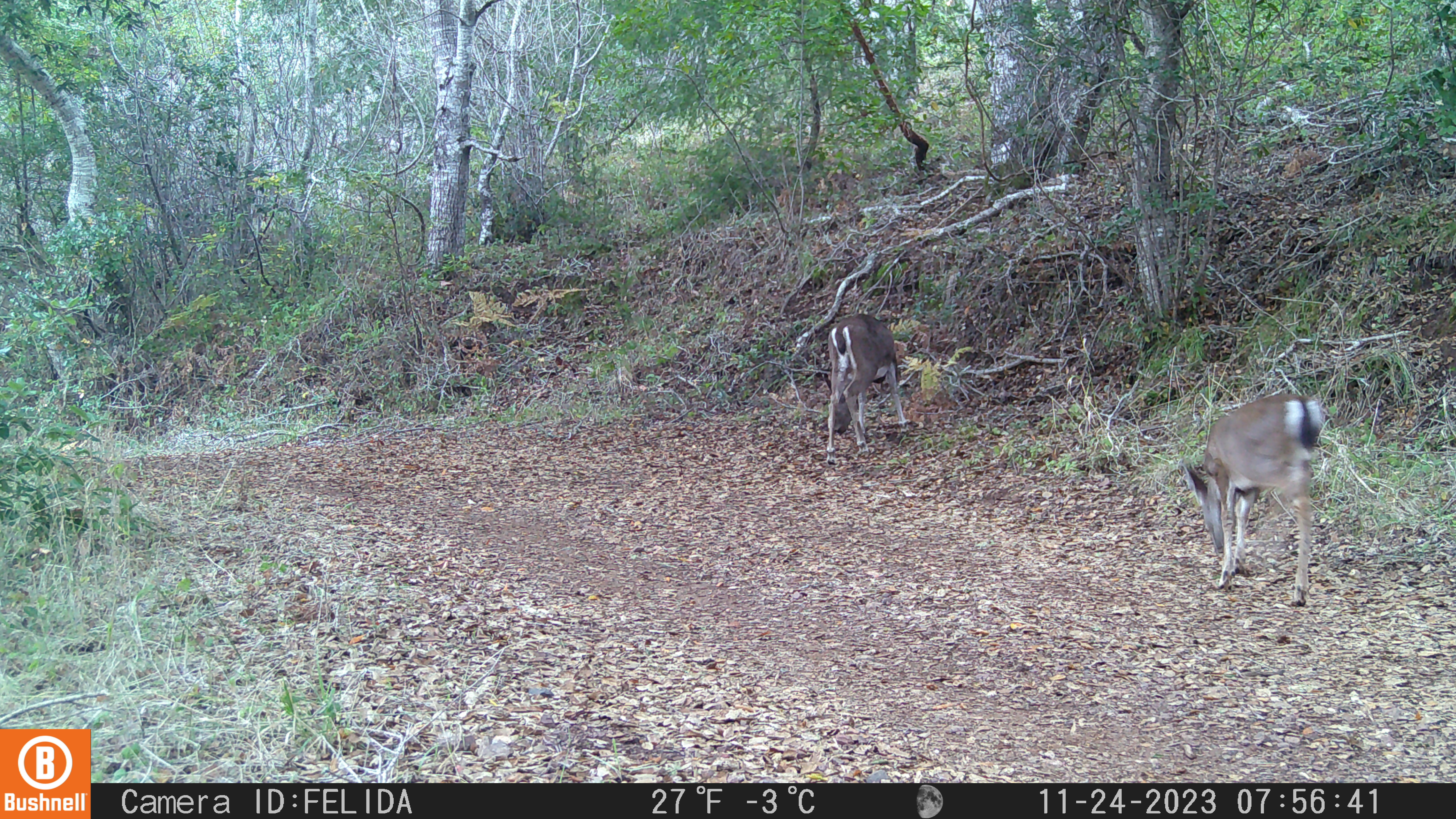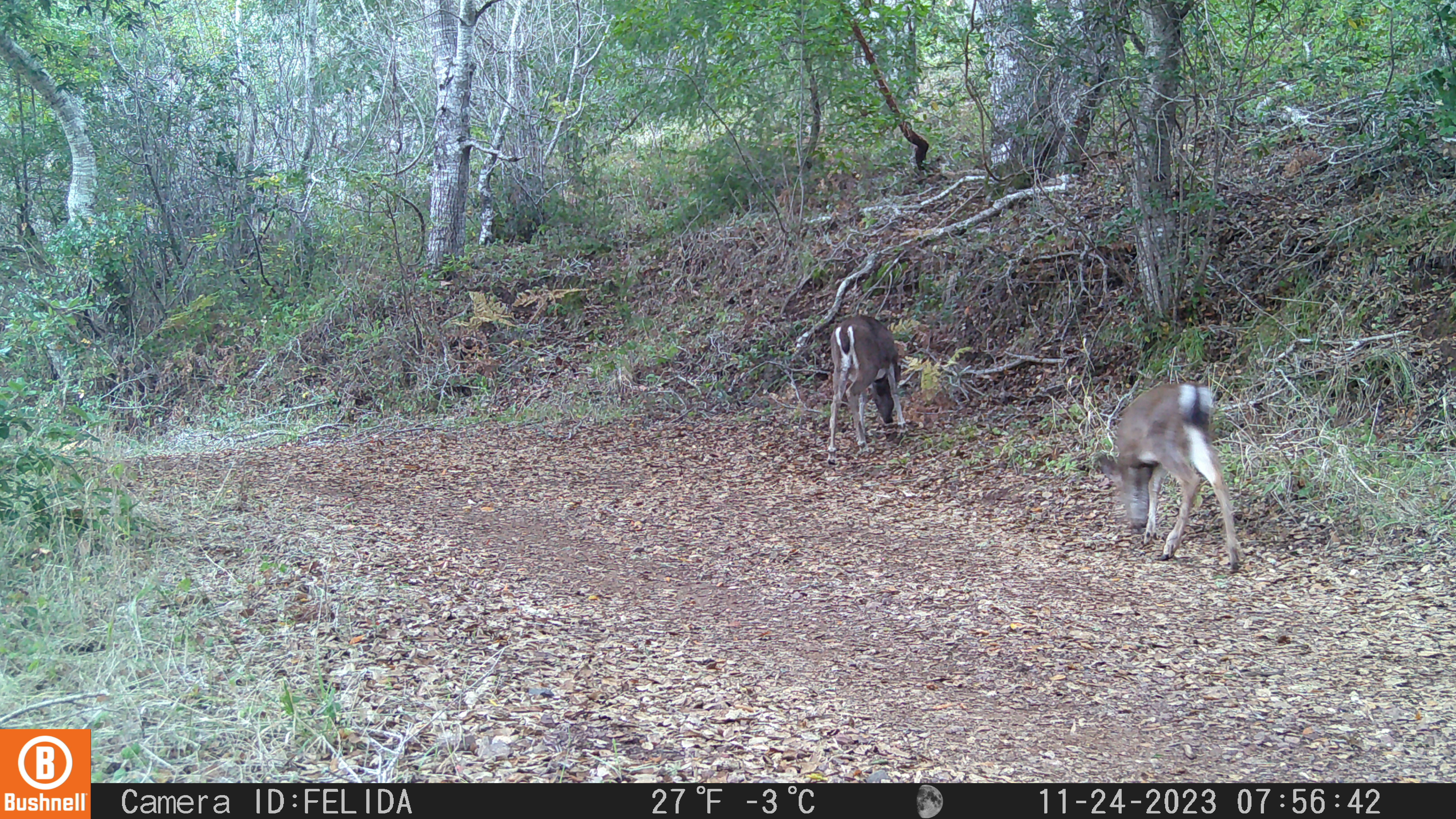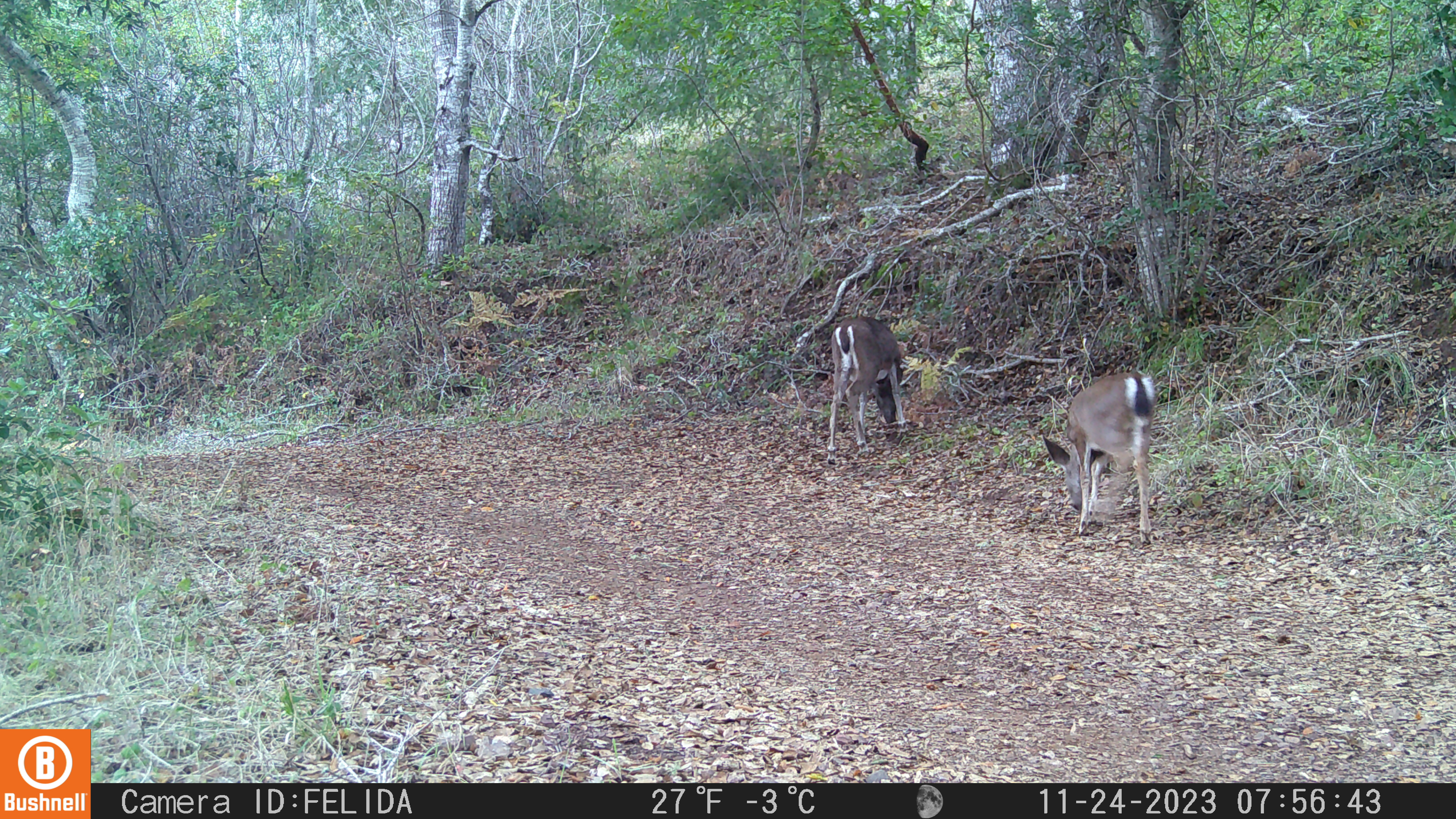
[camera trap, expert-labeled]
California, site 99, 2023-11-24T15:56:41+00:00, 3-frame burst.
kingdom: Animalia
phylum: Chordata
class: Mammalia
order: Artiodactyla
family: Cervidae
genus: Odocoileus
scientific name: Odocoileus hemionus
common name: mule deer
Mule deer (Odocoileus hemionus).